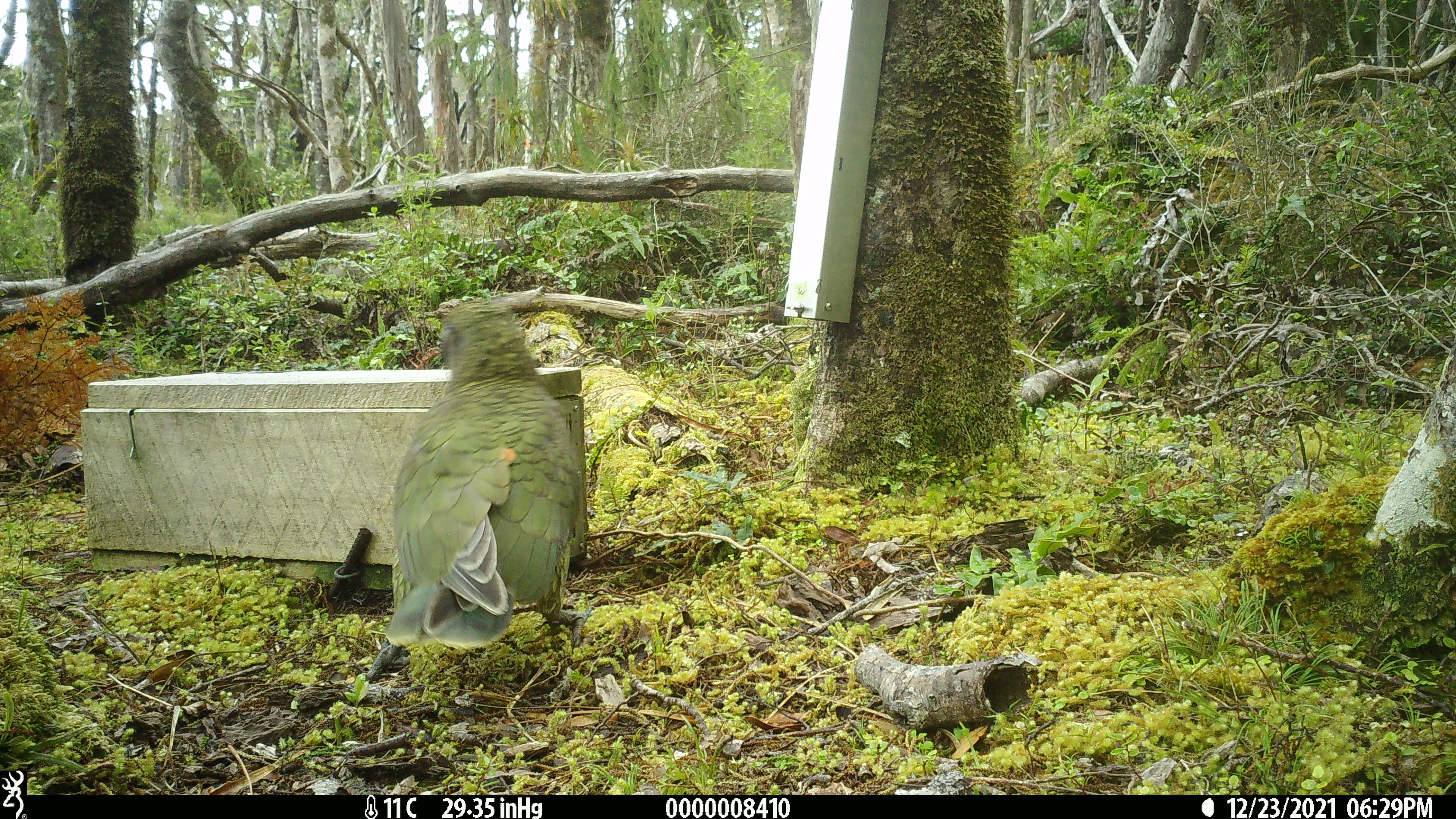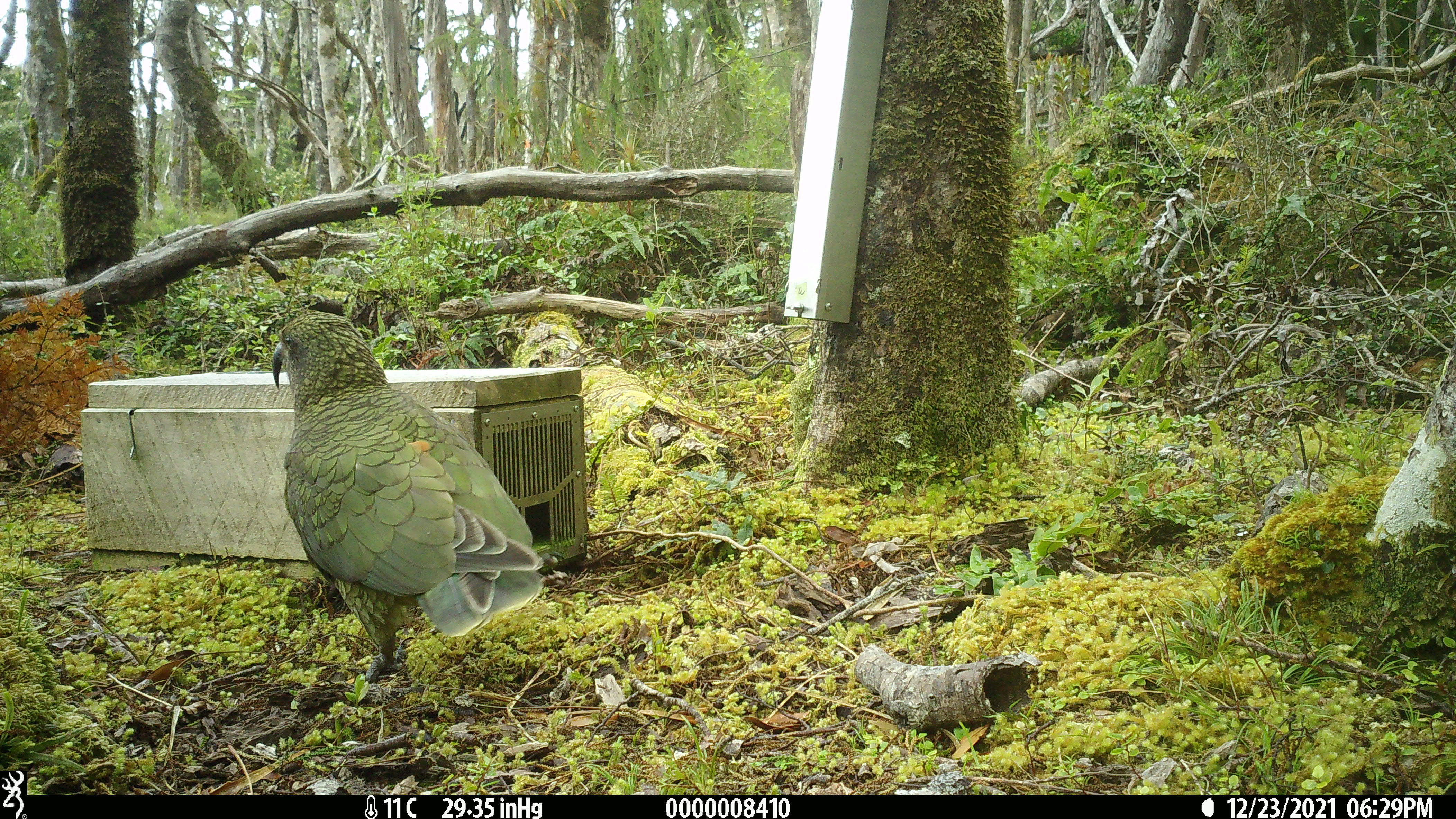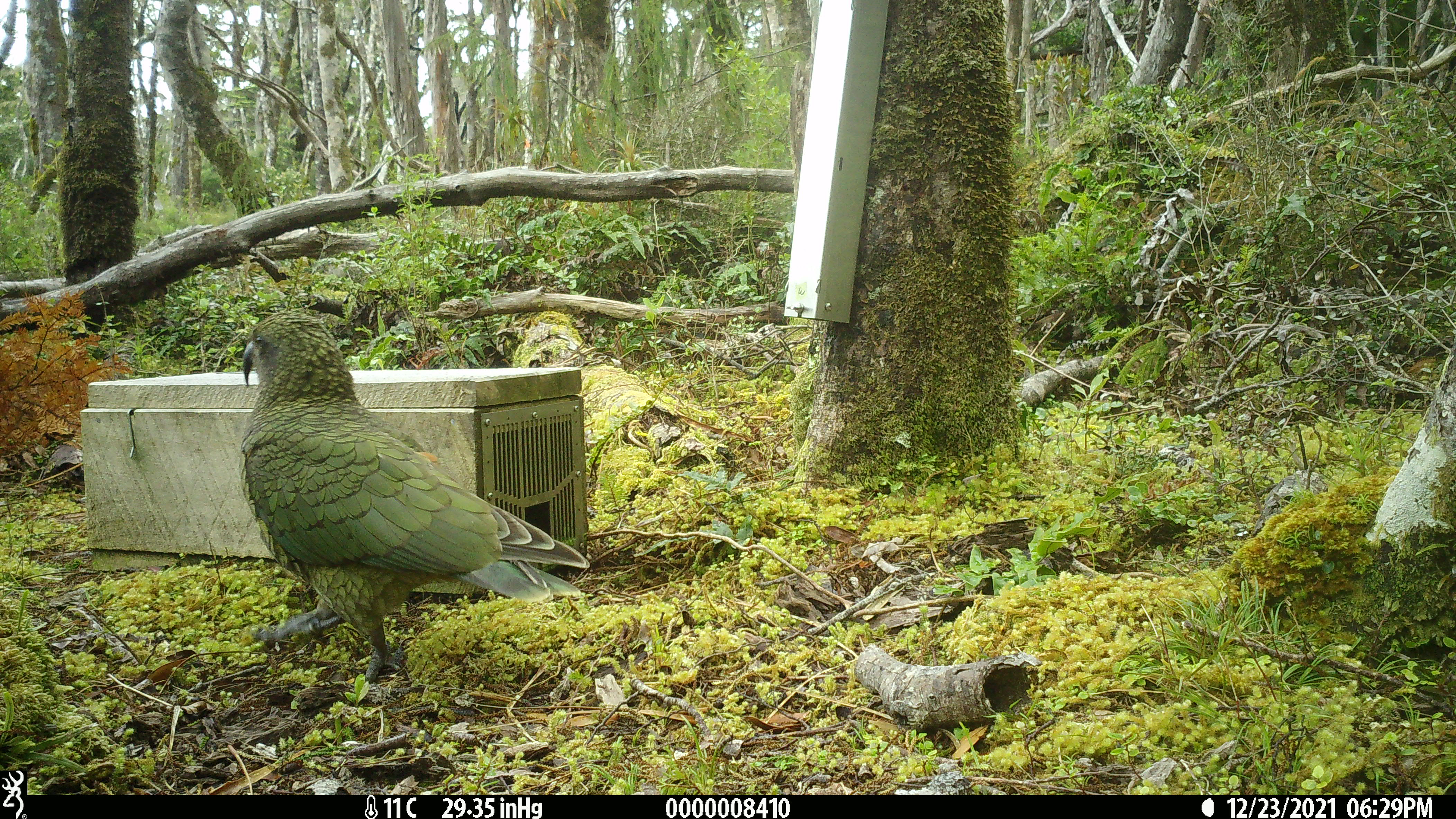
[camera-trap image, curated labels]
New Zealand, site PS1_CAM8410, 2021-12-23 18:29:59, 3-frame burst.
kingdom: Animalia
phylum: Chordata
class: Aves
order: Psittaciformes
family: Strigopidae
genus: Nestor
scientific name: Nestor notabilis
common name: kea